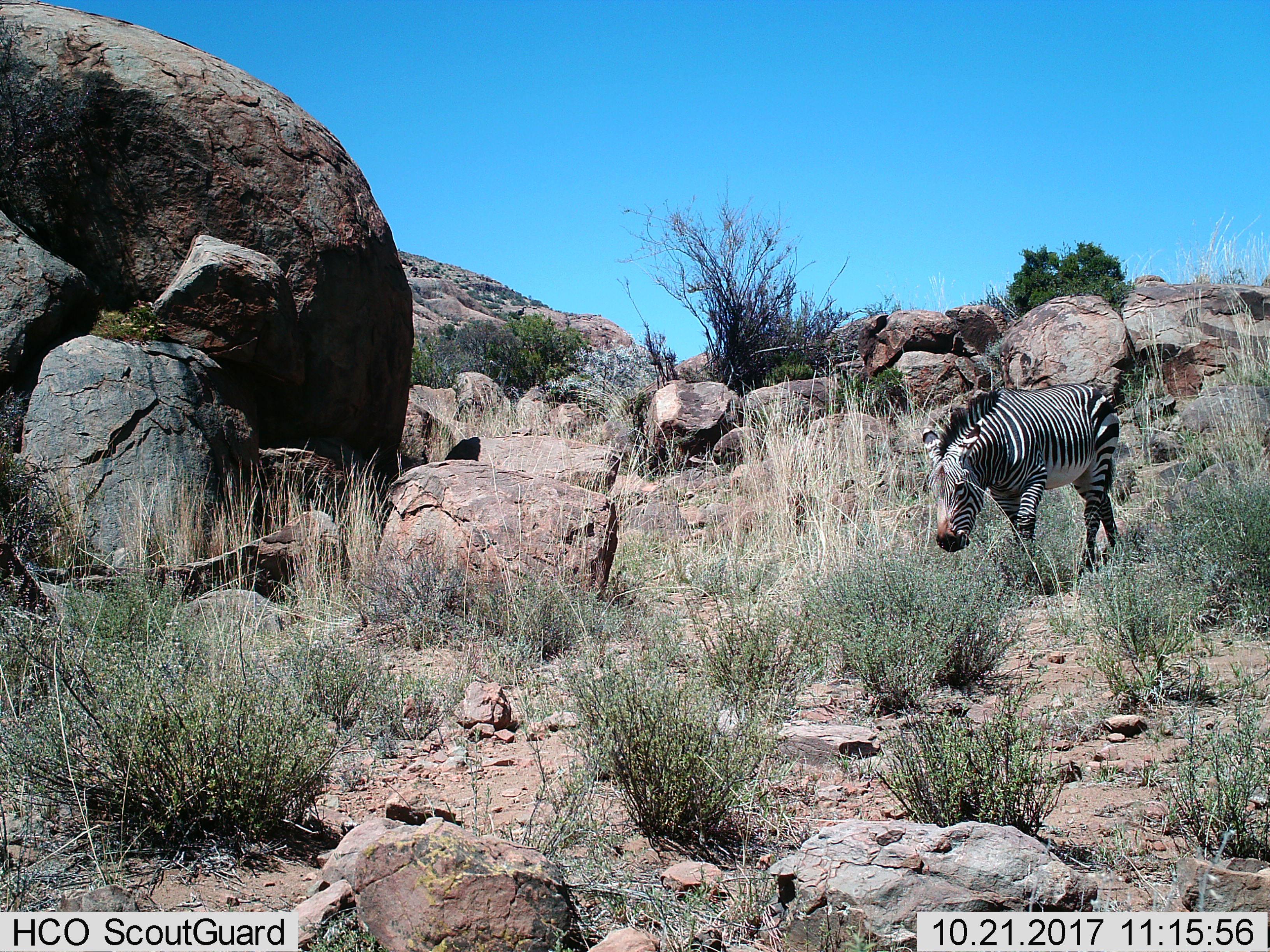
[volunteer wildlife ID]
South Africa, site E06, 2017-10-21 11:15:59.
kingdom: Animalia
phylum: Chordata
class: Mammalia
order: Perissodactyla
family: Equidae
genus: Equus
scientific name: Equus zebra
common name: mountain zebra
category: zebramountain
Zebramountain (mountain zebra) (Equus zebra), count 1. Behavior (volunteer vote fractions): standing 0%, resting 0%, moving 86%, interacting 0%. Young present (vote fraction): 0%. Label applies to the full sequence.